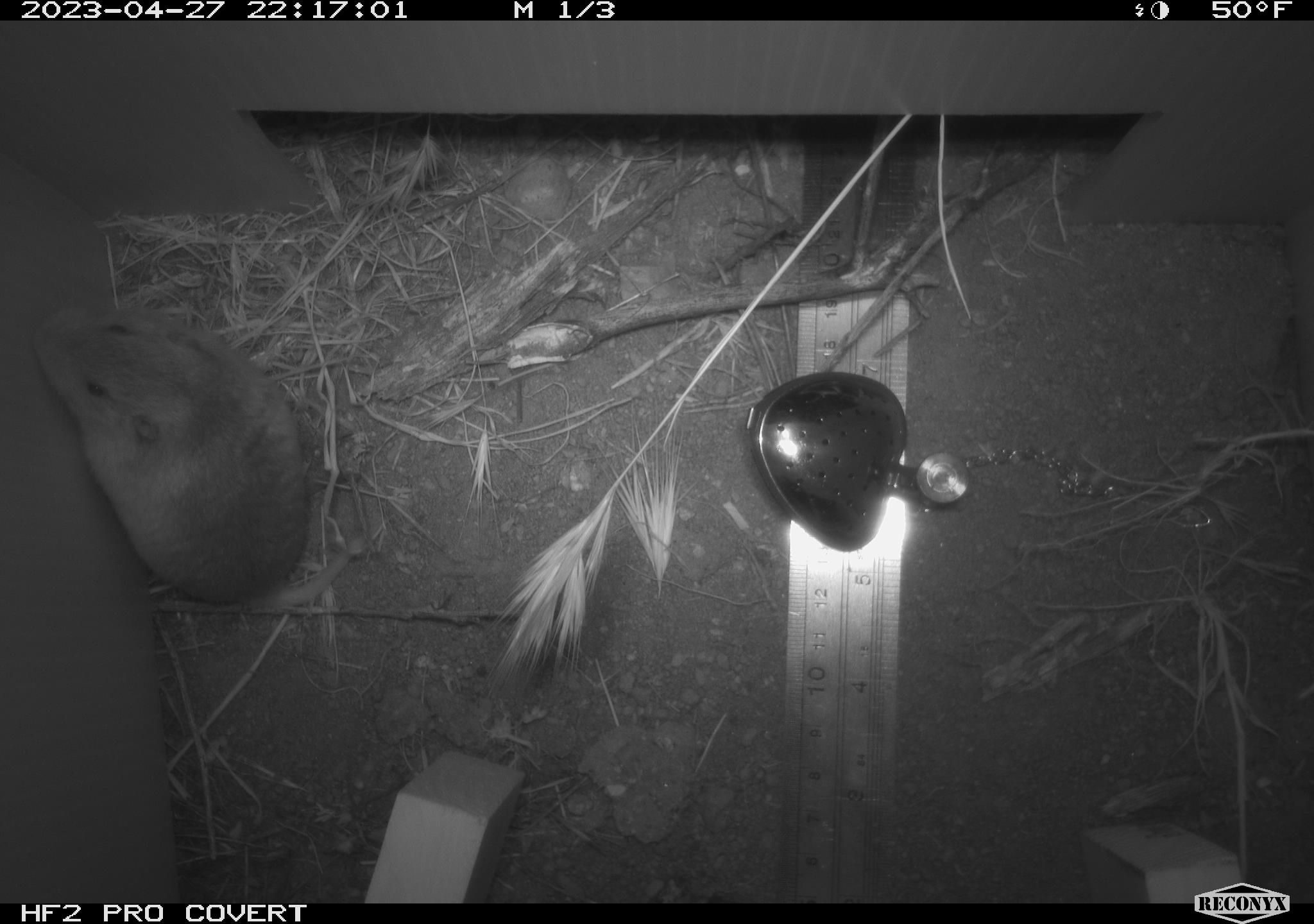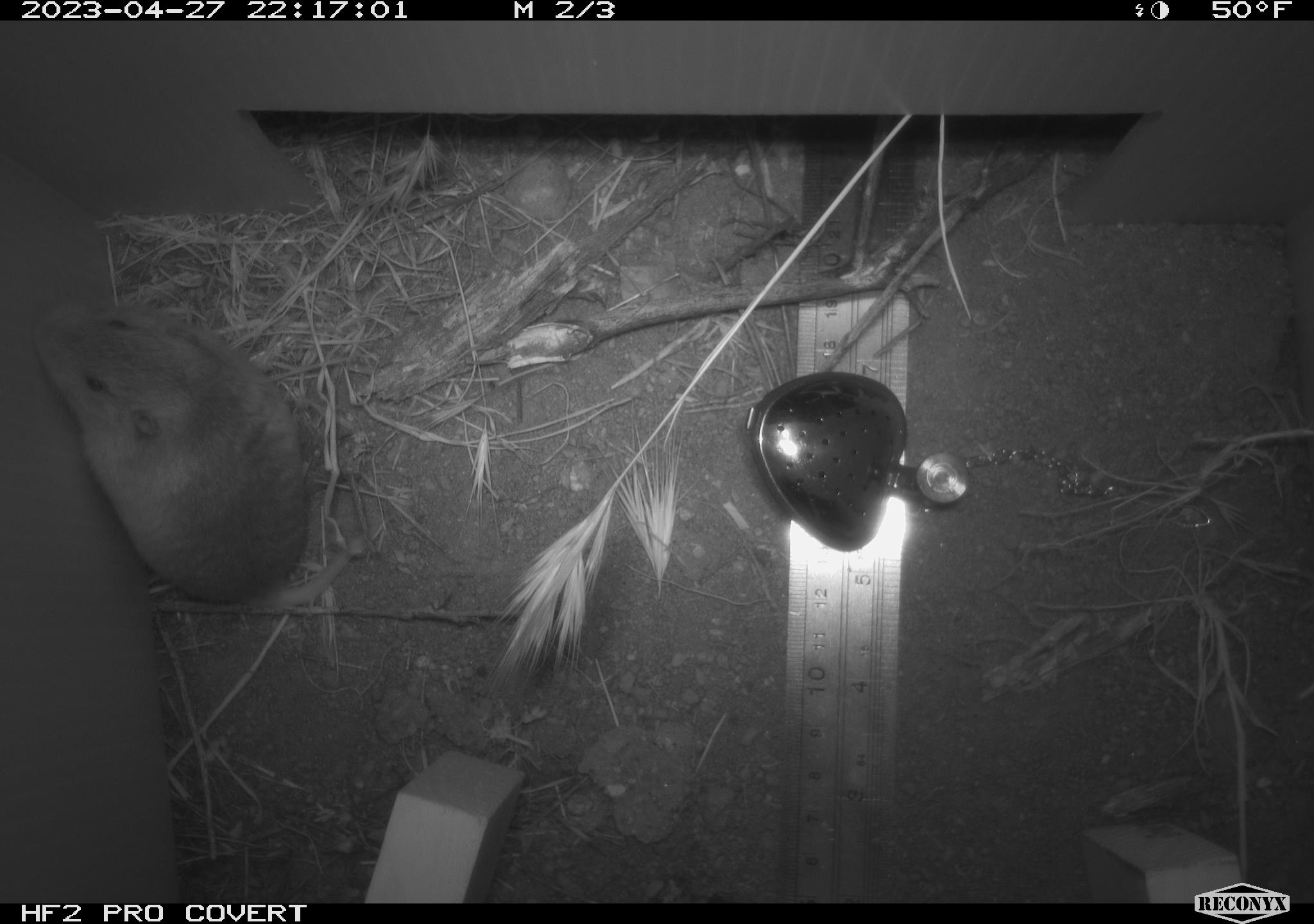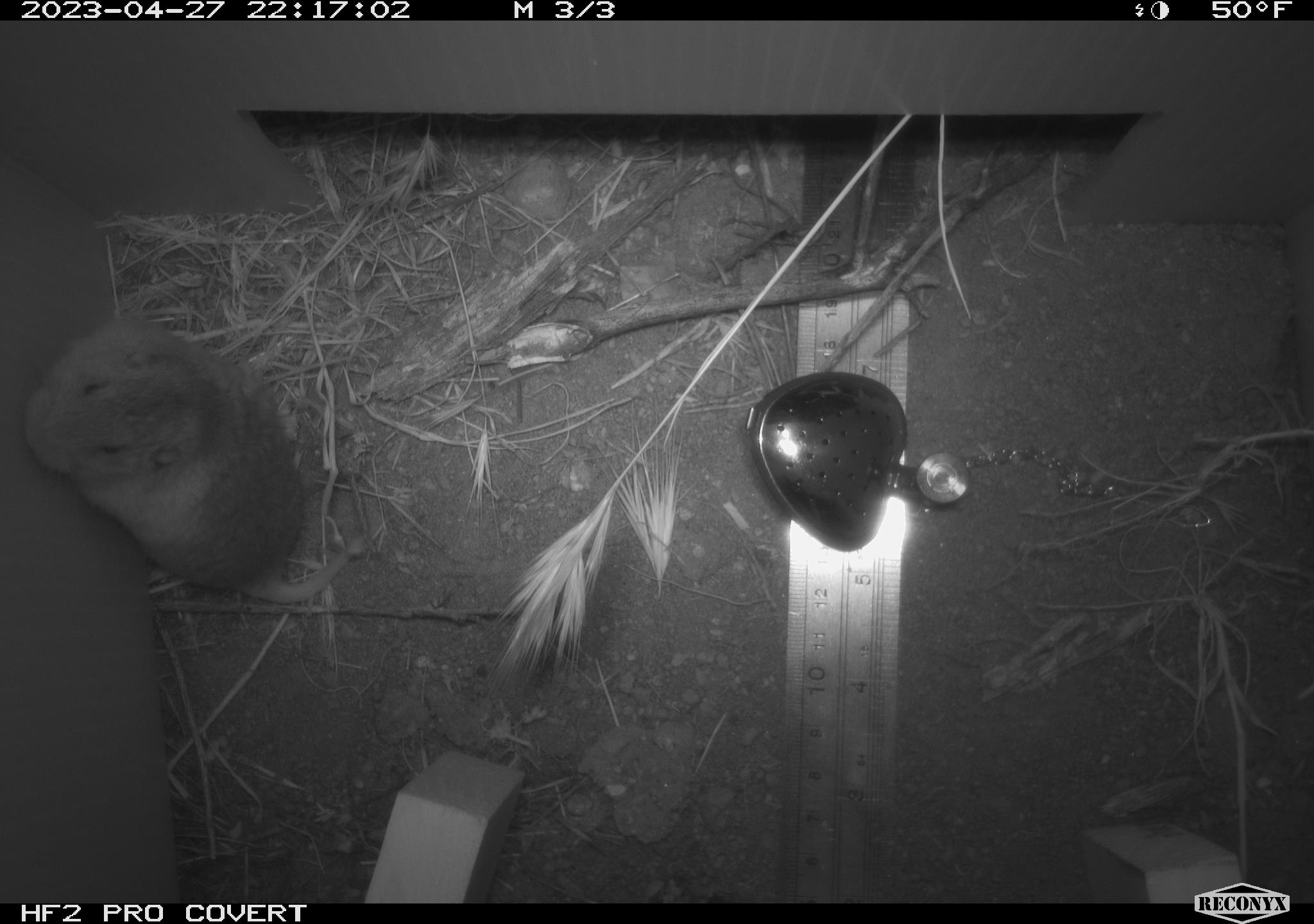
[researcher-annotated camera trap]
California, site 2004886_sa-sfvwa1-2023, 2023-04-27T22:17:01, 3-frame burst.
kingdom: Animalia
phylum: Chordata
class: Mammalia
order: Rodentia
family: Geomyidae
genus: Megascapheus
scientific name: Megascapheus bottae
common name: botta's pocket gopher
Botta's pocket gopher (Megascapheus bottae).